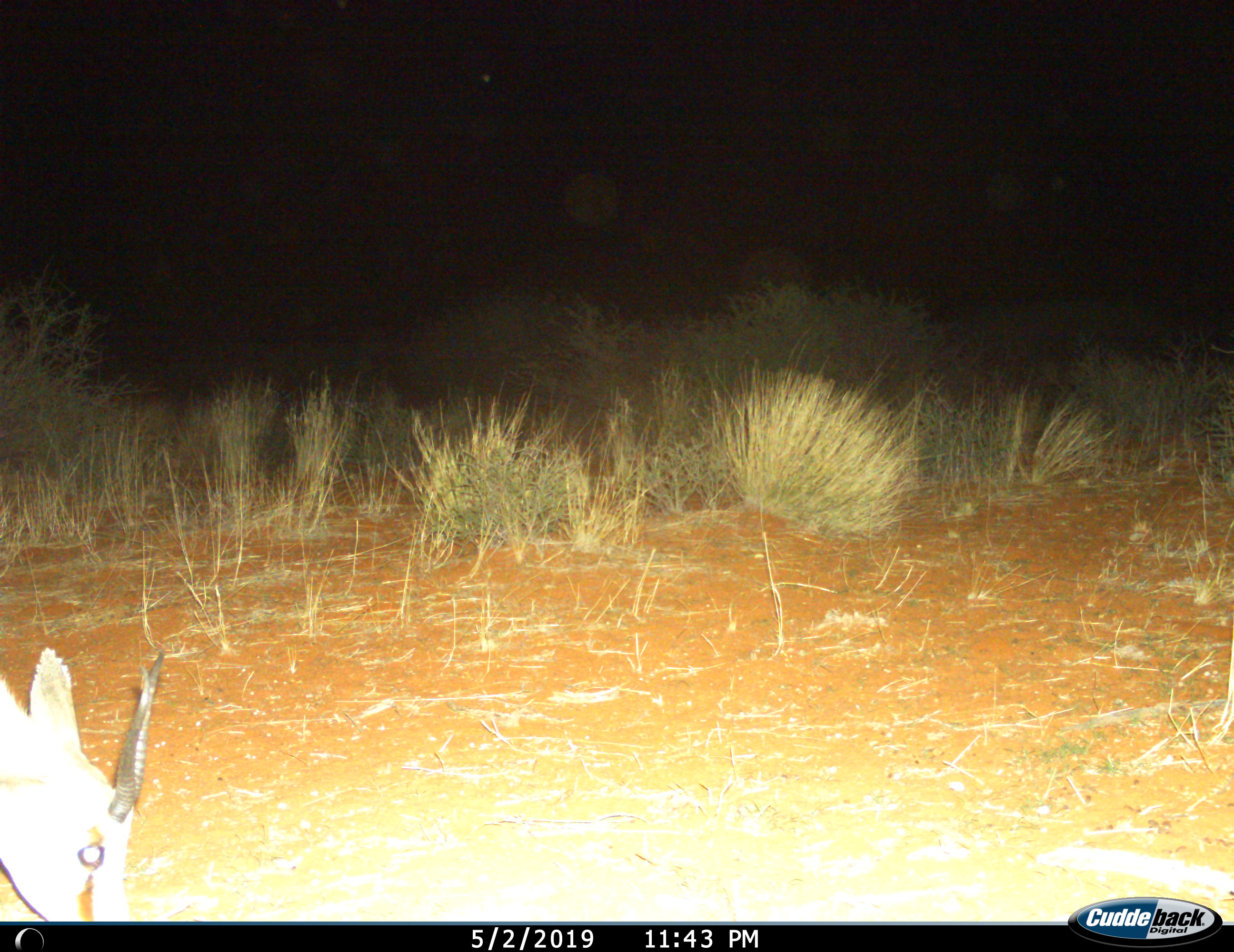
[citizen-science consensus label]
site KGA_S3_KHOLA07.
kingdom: Animalia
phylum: Chordata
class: Mammalia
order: Artiodactyla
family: Bovidae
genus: Antidorcas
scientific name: Antidorcas marsupialis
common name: springbok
Springbok (Antidorcas marsupialis), count 1. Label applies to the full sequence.